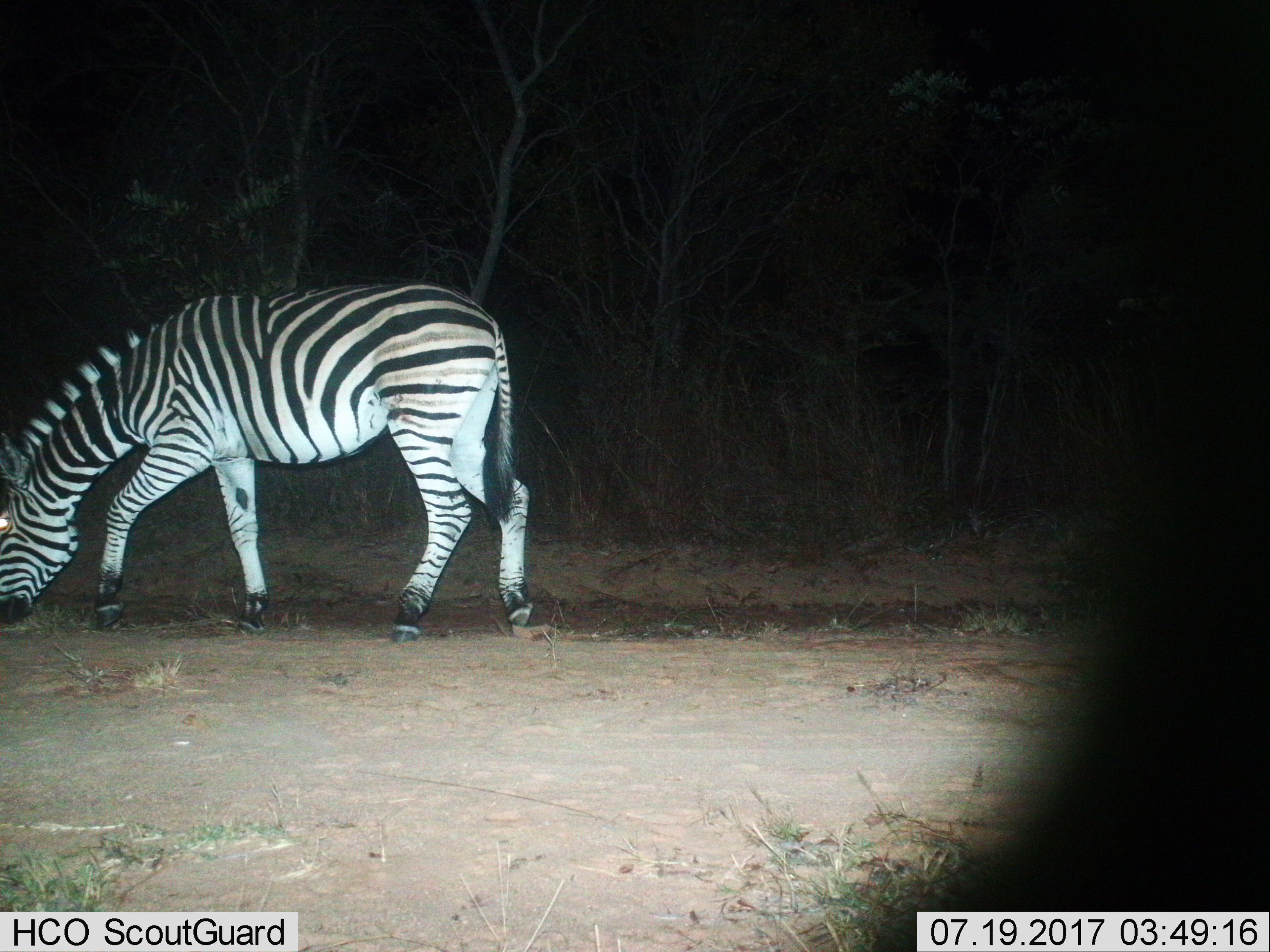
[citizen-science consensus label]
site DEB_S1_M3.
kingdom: Animalia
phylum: Chordata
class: Mammalia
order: Perissodactyla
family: Equidae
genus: Equus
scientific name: Equus quagga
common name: plains zebra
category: zebraplains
Zebraplains (plains zebra) (Equus quagga), count 1. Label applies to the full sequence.